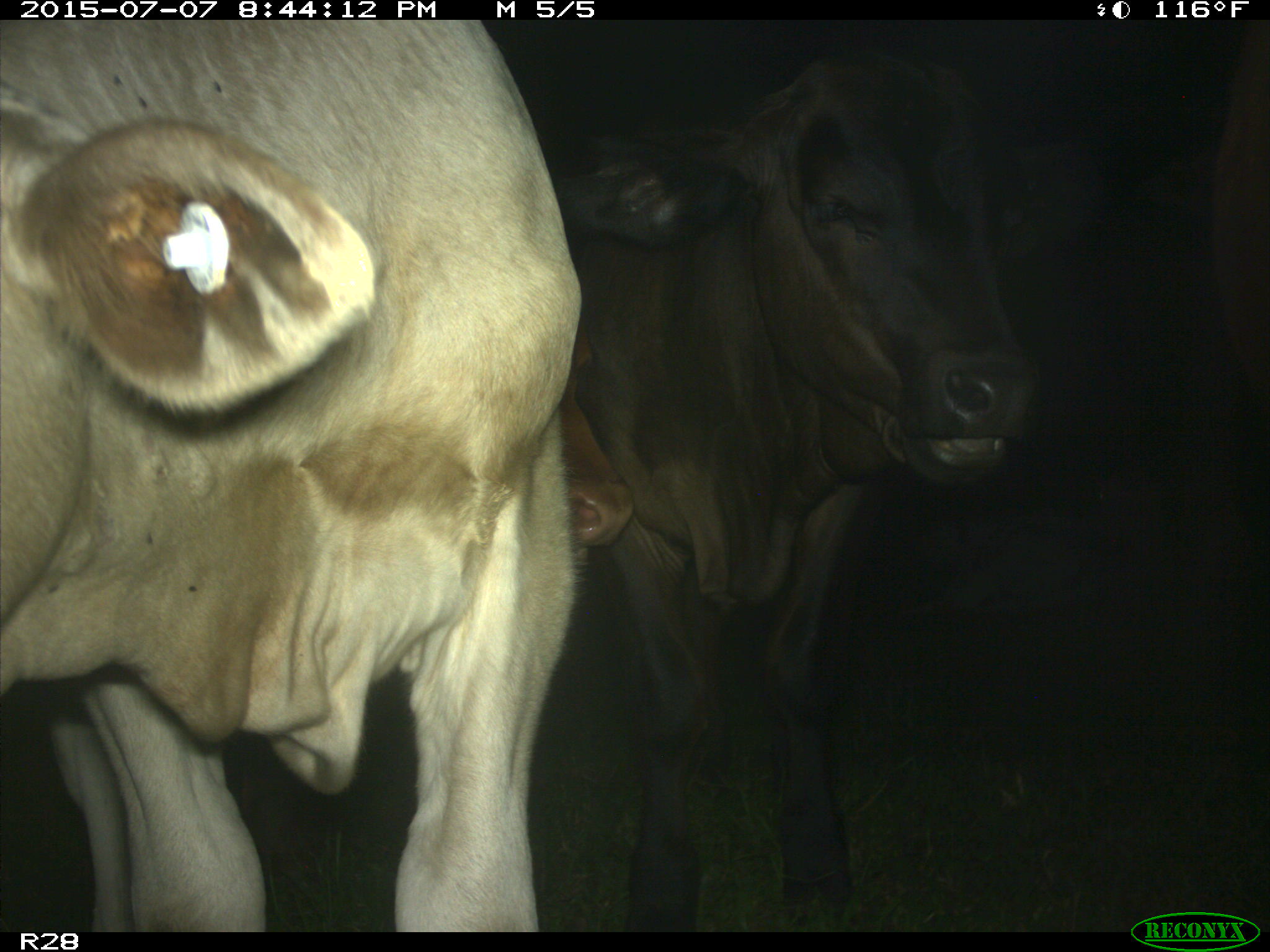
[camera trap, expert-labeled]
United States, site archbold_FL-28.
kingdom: Animalia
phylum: Chordata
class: Mammalia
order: Artiodactyla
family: Bovidae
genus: Bos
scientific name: Bos taurus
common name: domestic cow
Bos taurus (domestic cow).